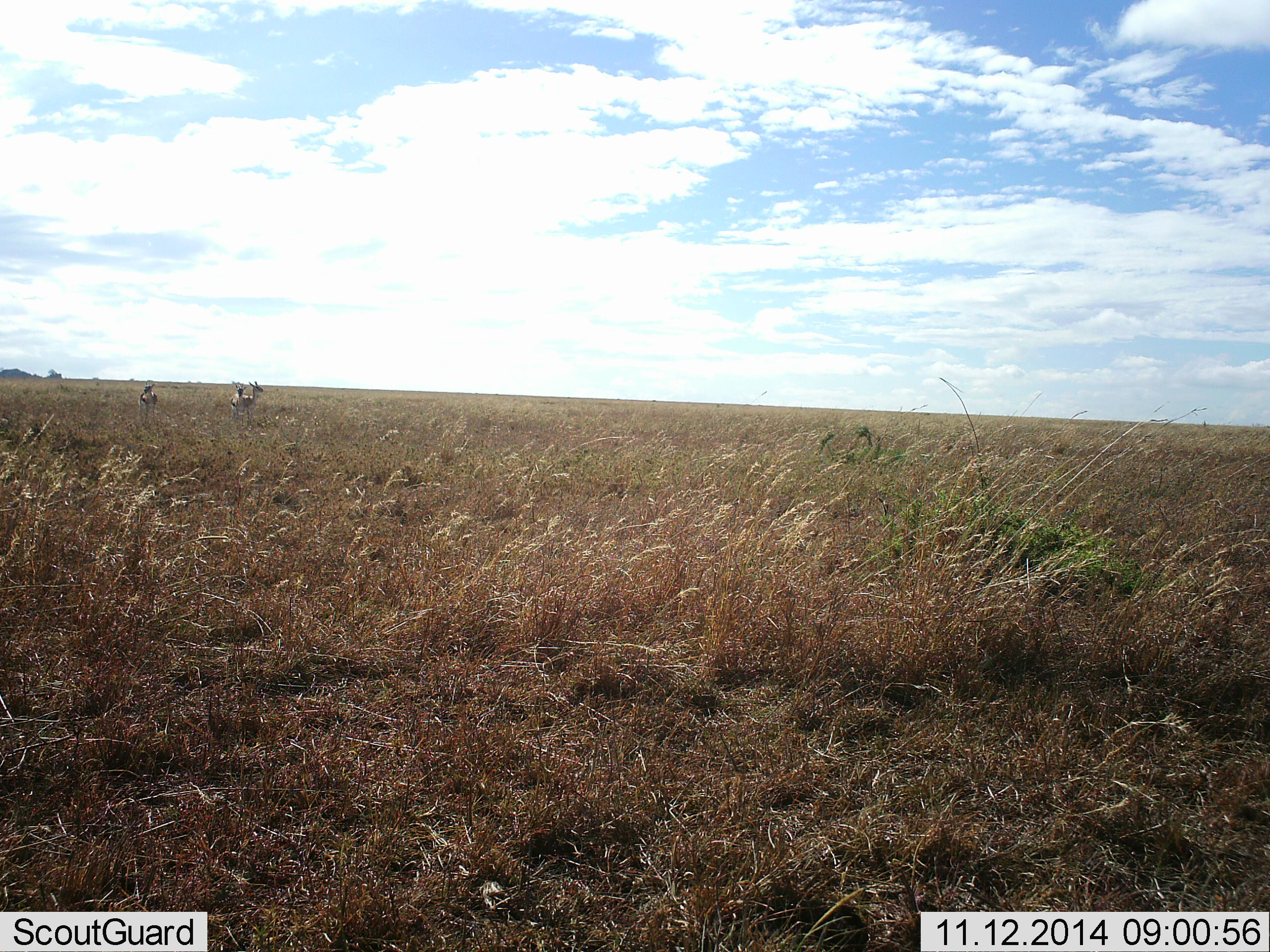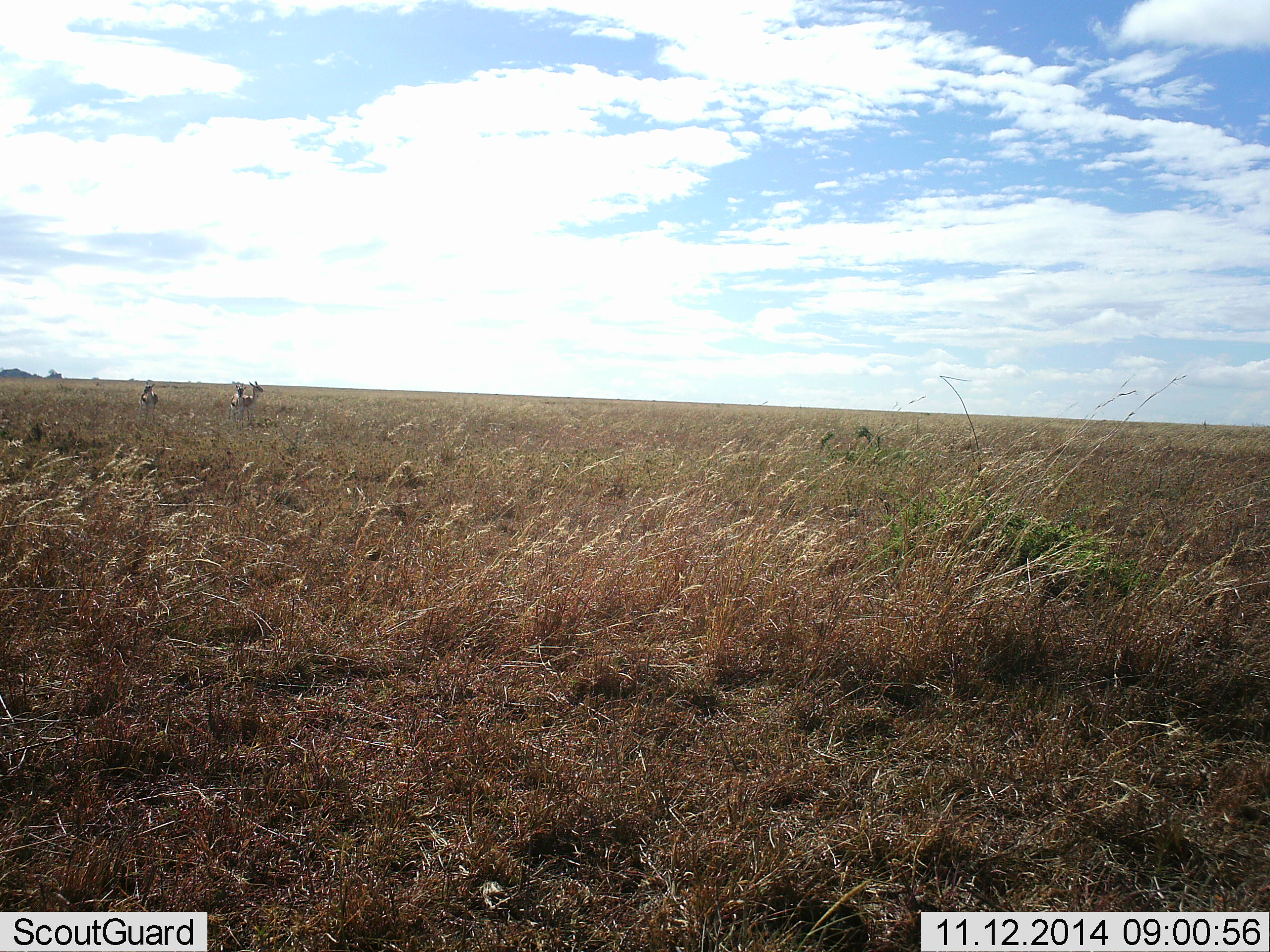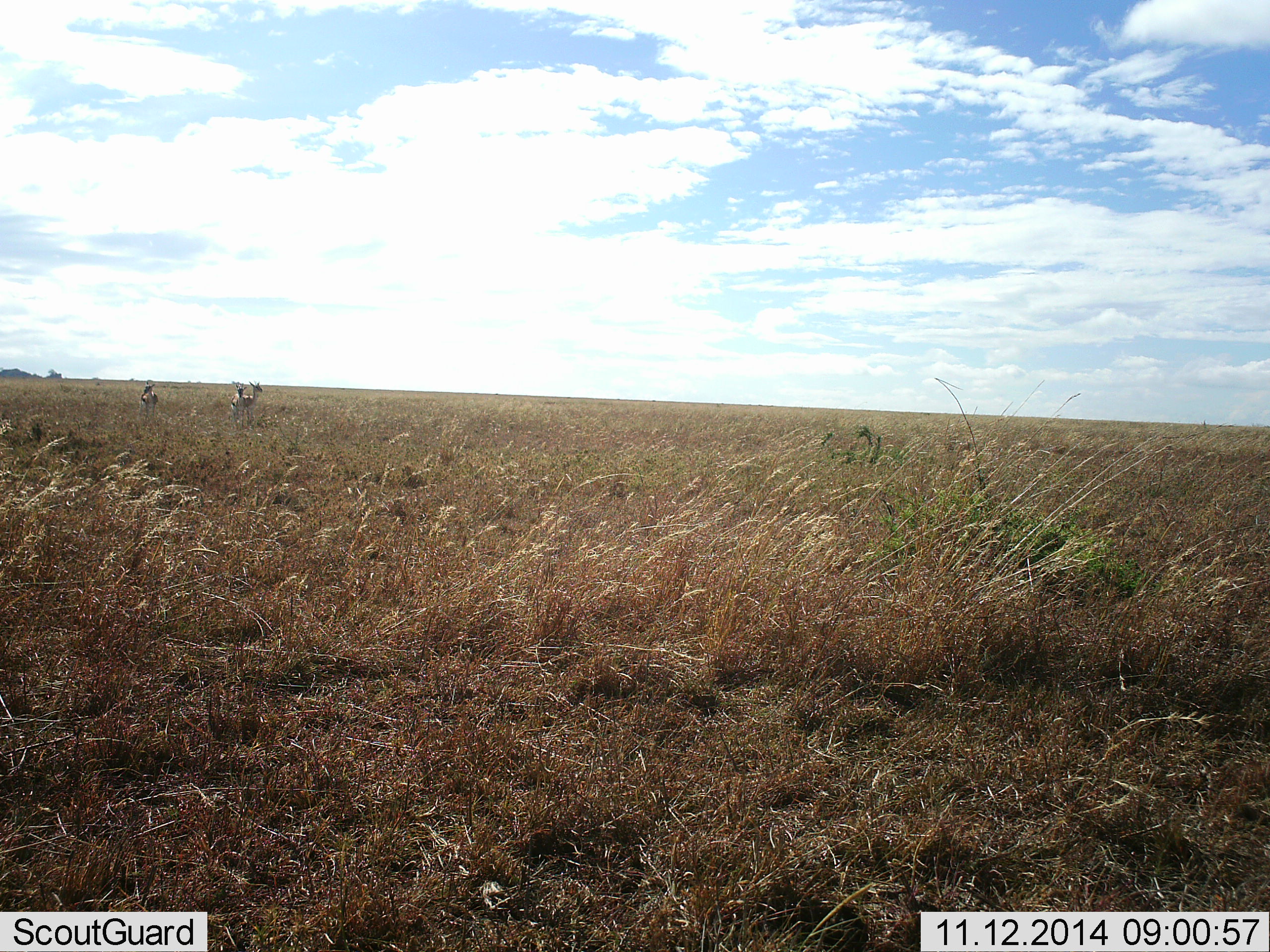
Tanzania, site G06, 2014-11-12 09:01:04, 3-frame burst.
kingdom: Animalia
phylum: Chordata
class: Mammalia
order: Artiodactyla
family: Bovidae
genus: Eudorcas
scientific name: Eudorcas thomsonii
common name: thomson's gazelle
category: gazellethomsons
Gazellethomsons (thomson's gazelle) (Eudorcas thomsonii), count 3. Behavior (volunteer vote fractions): standing 100%, resting 0%, moving 0%, interacting 0%. Young present (vote fraction): 0%. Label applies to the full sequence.